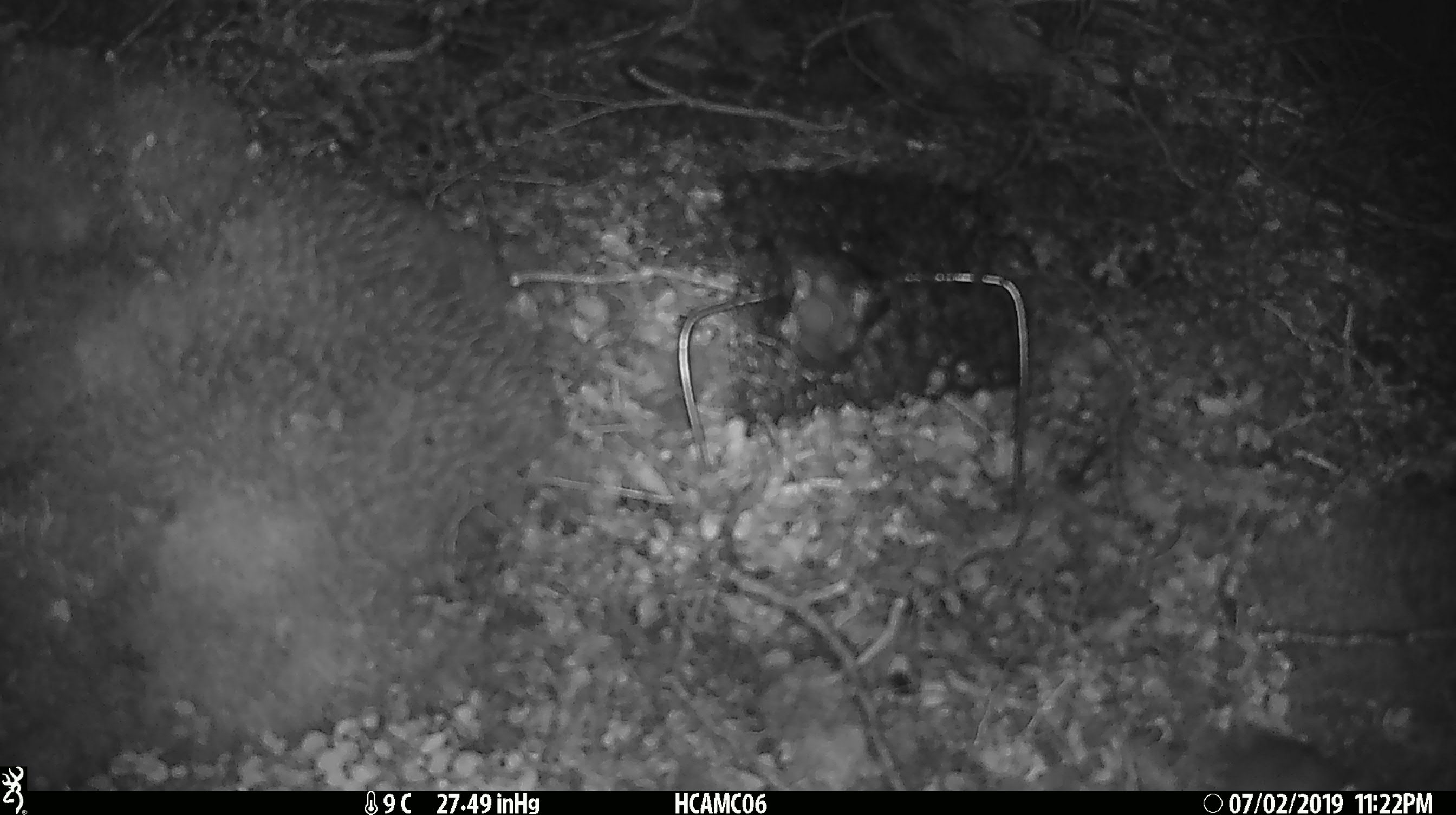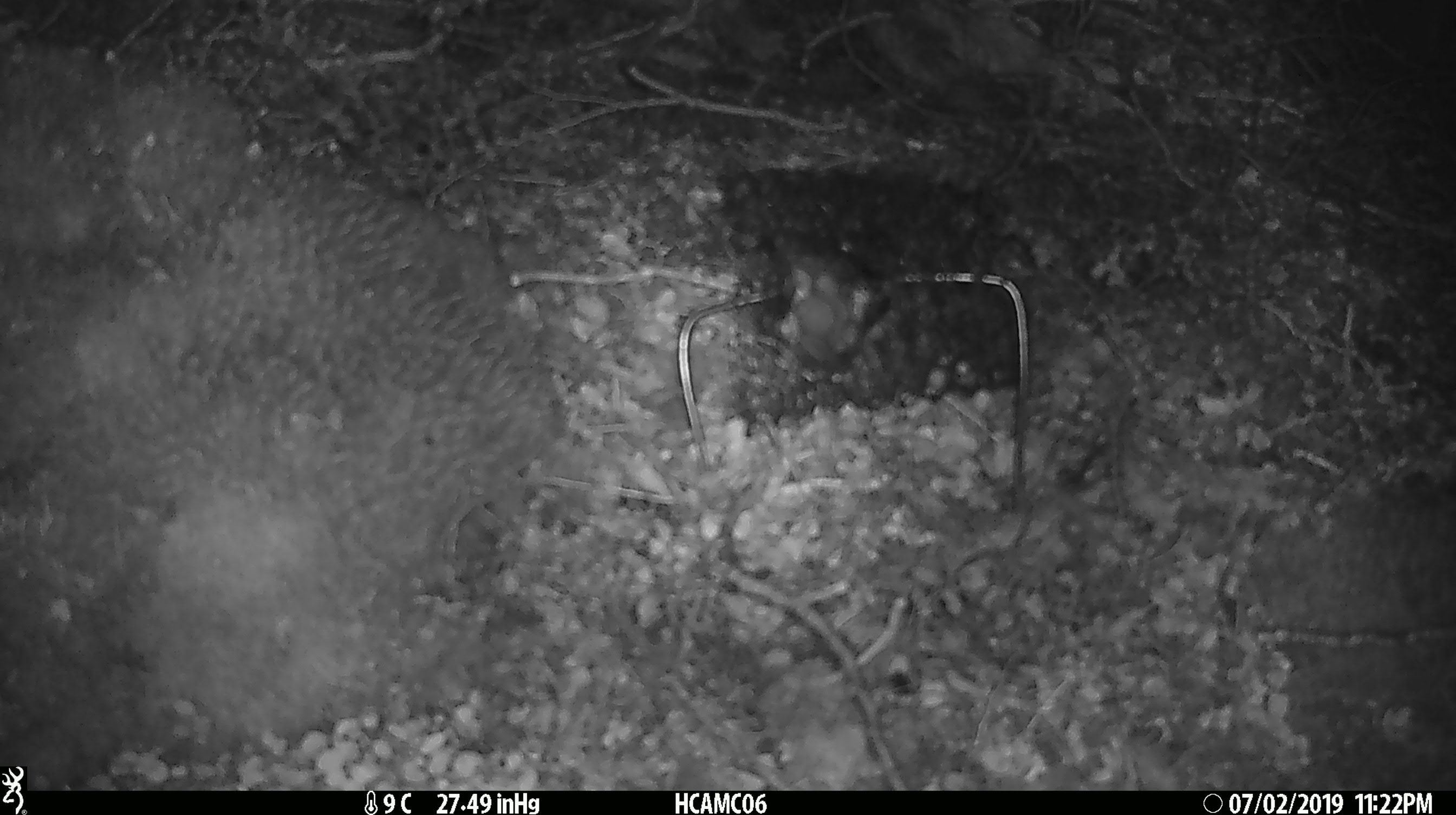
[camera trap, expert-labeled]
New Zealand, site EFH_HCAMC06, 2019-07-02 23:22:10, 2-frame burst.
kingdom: Animalia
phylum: Chordata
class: Mammalia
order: Rodentia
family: Muridae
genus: Mus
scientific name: Mus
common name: mouse